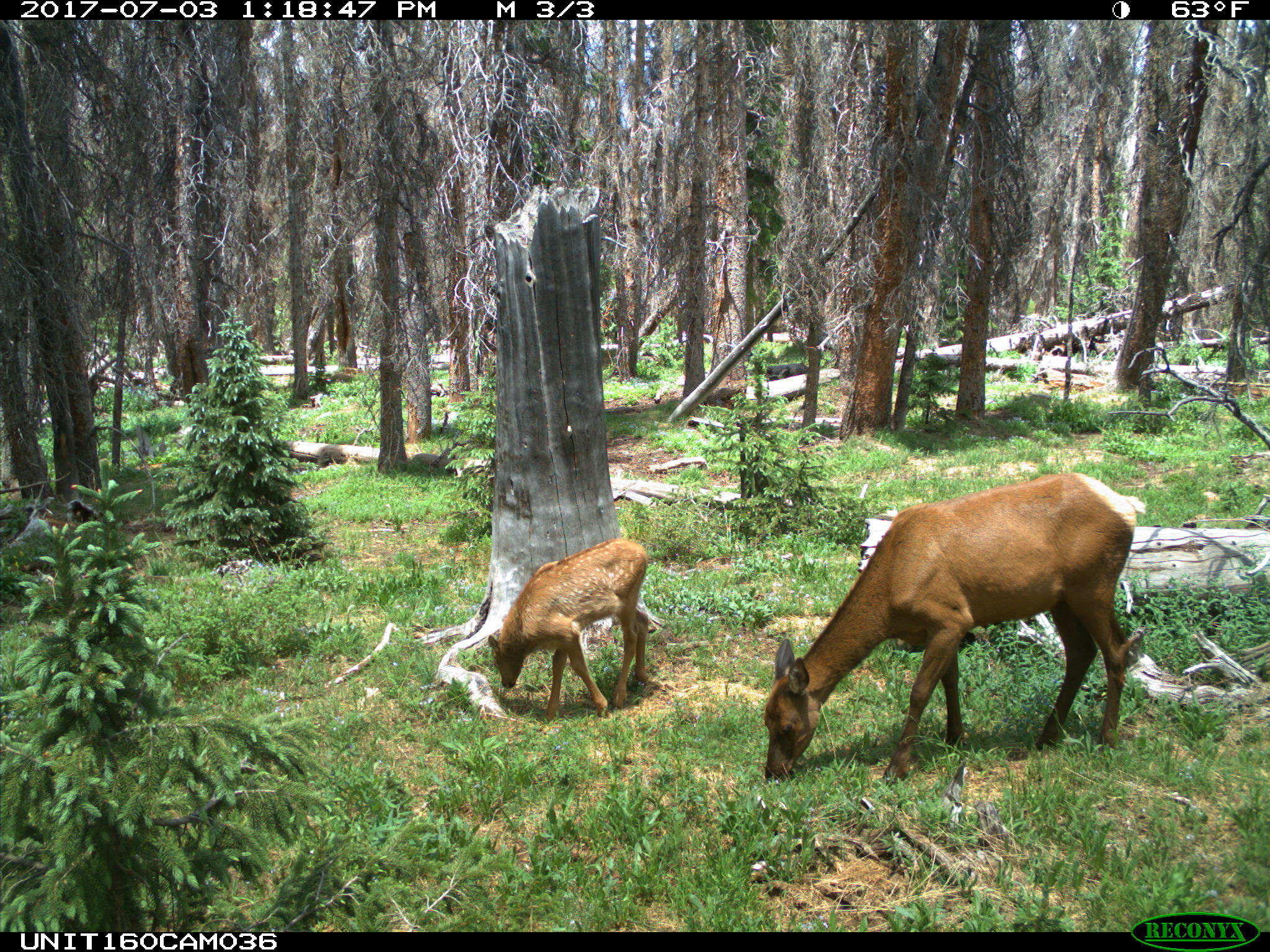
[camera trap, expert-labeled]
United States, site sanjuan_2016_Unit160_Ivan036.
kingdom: Animalia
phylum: Chordata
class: Mammalia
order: Artiodactyla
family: Cervidae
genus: Cervus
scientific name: Cervus elaphus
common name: red deer